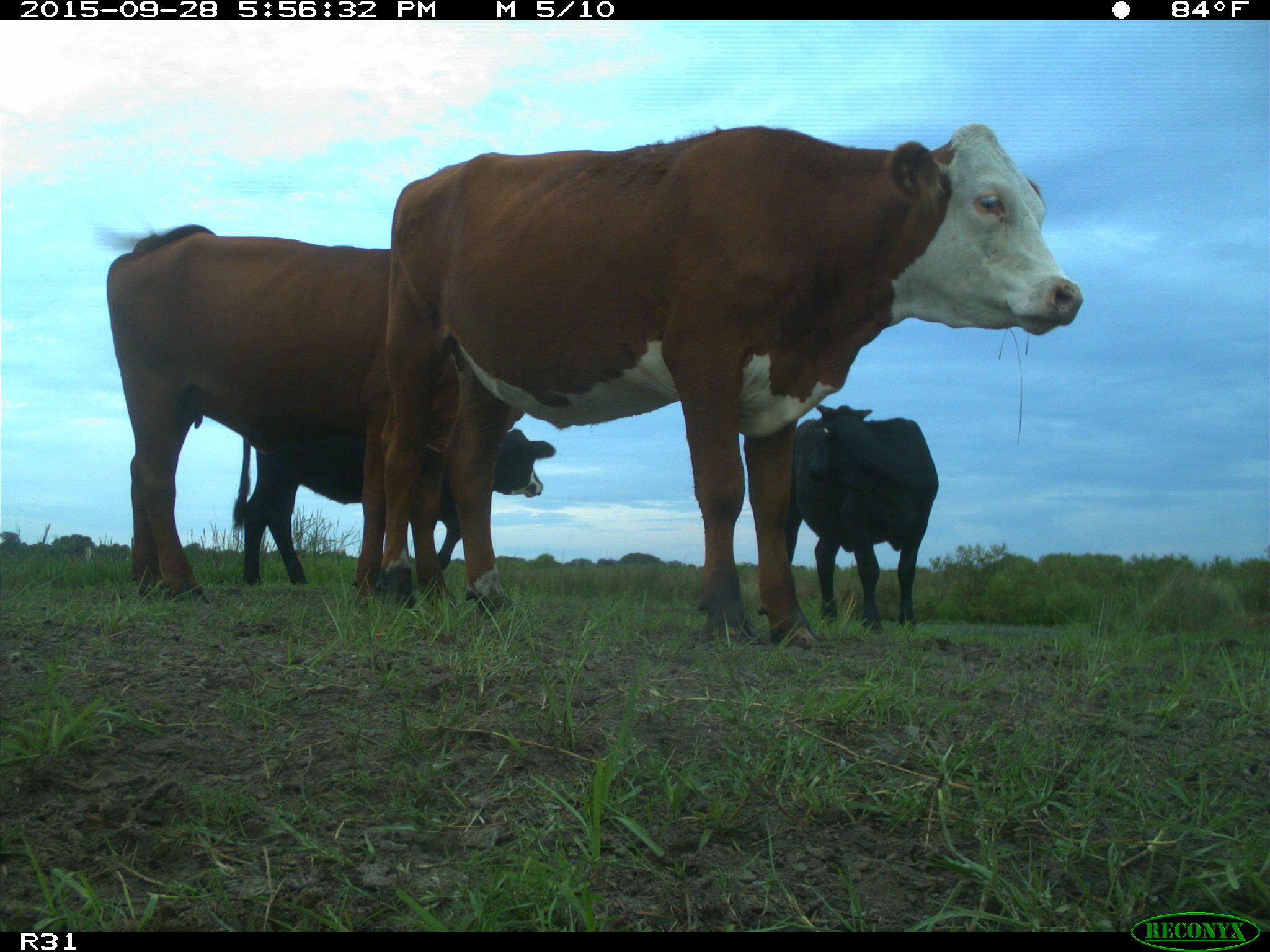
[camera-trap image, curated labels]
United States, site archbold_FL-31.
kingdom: Animalia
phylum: Chordata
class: Mammalia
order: Artiodactyla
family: Bovidae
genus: Bos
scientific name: Bos taurus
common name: domestic cow